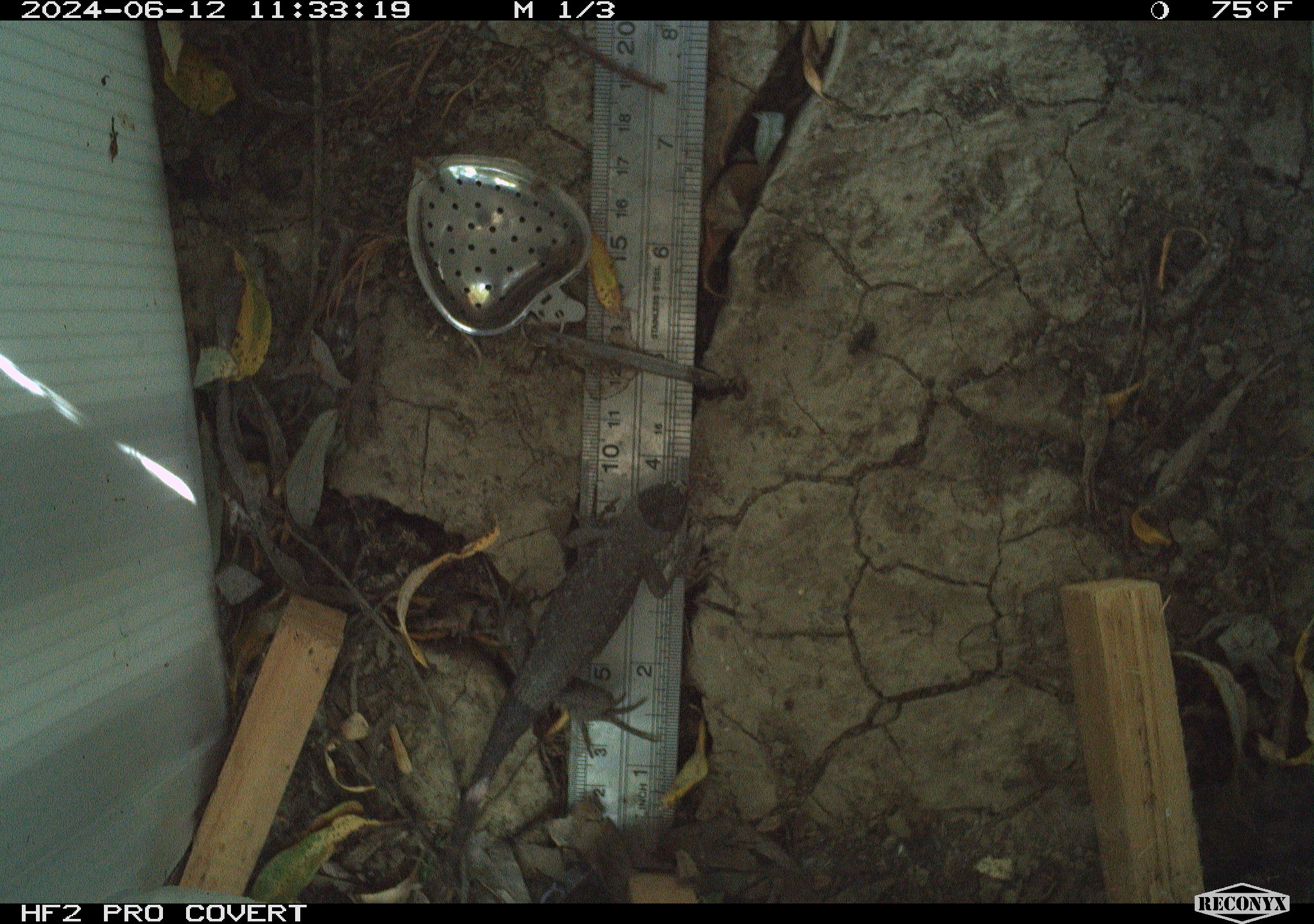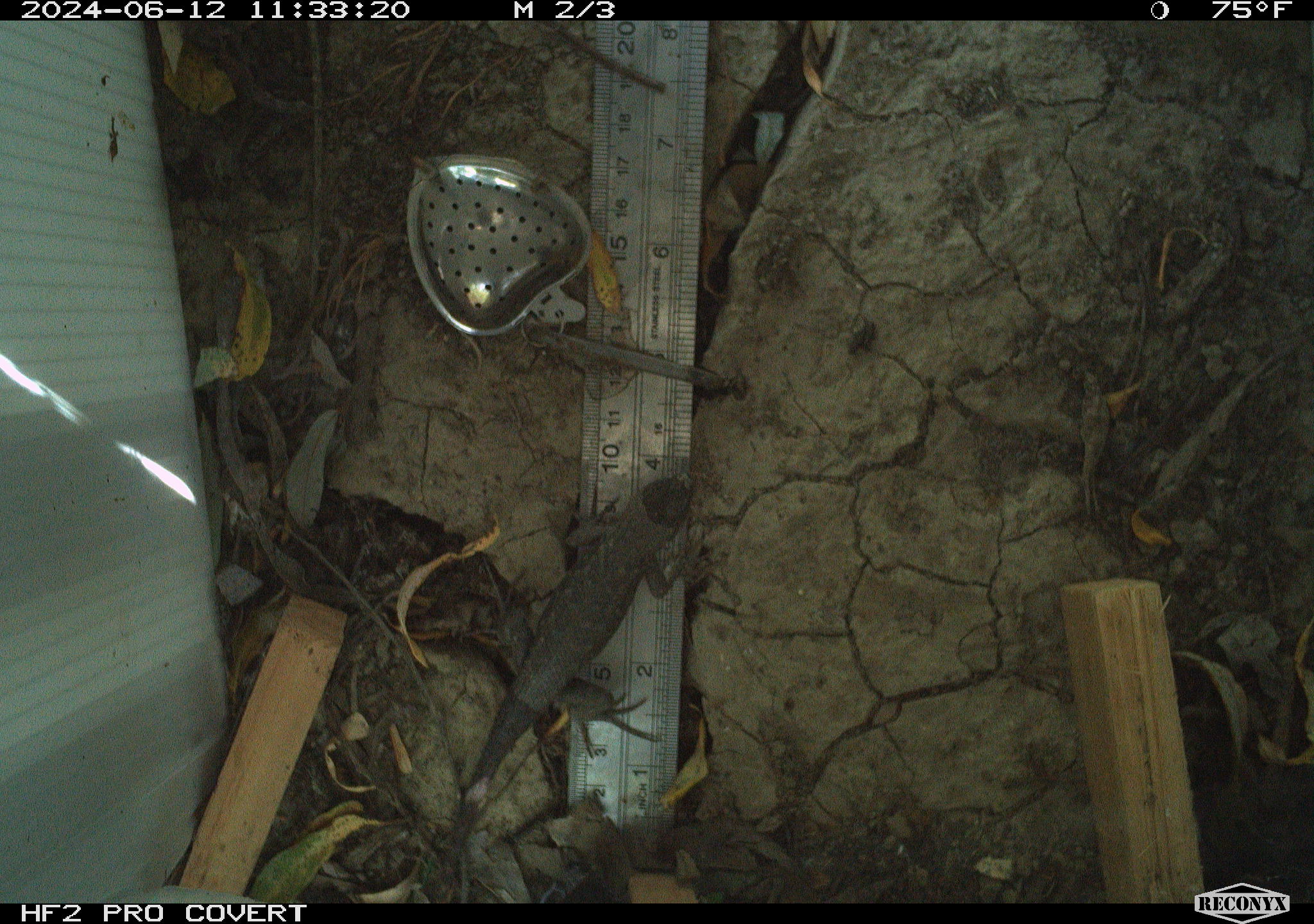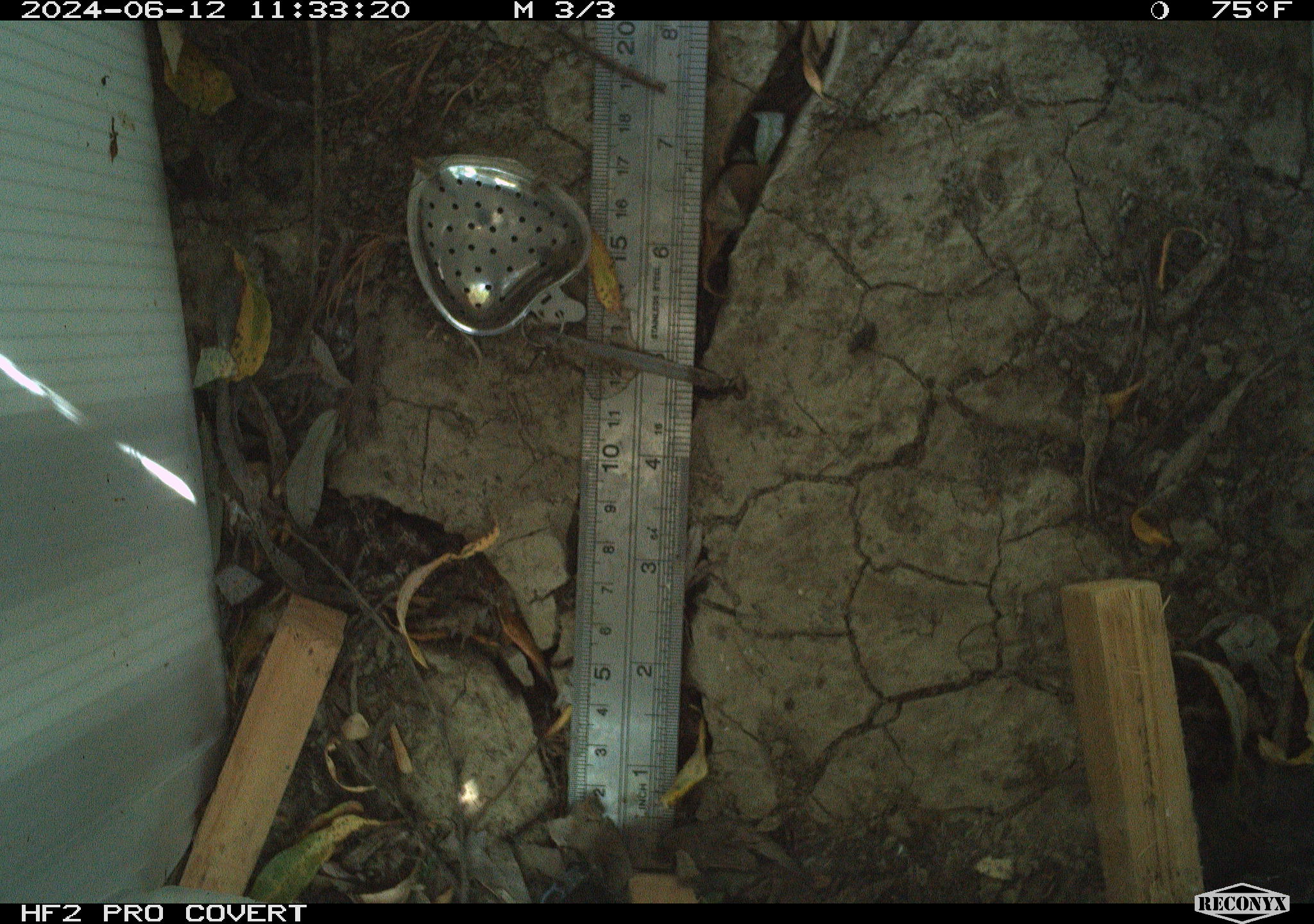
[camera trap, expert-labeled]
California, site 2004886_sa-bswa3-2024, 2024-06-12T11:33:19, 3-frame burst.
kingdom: Animalia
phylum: Chordata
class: Reptilia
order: Squamata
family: Phrynosomatidae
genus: Sceloporus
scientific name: Sceloporus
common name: spiny lizards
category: sceloporus species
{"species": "sceloporus species (spiny lizards) (Sceloporus)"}